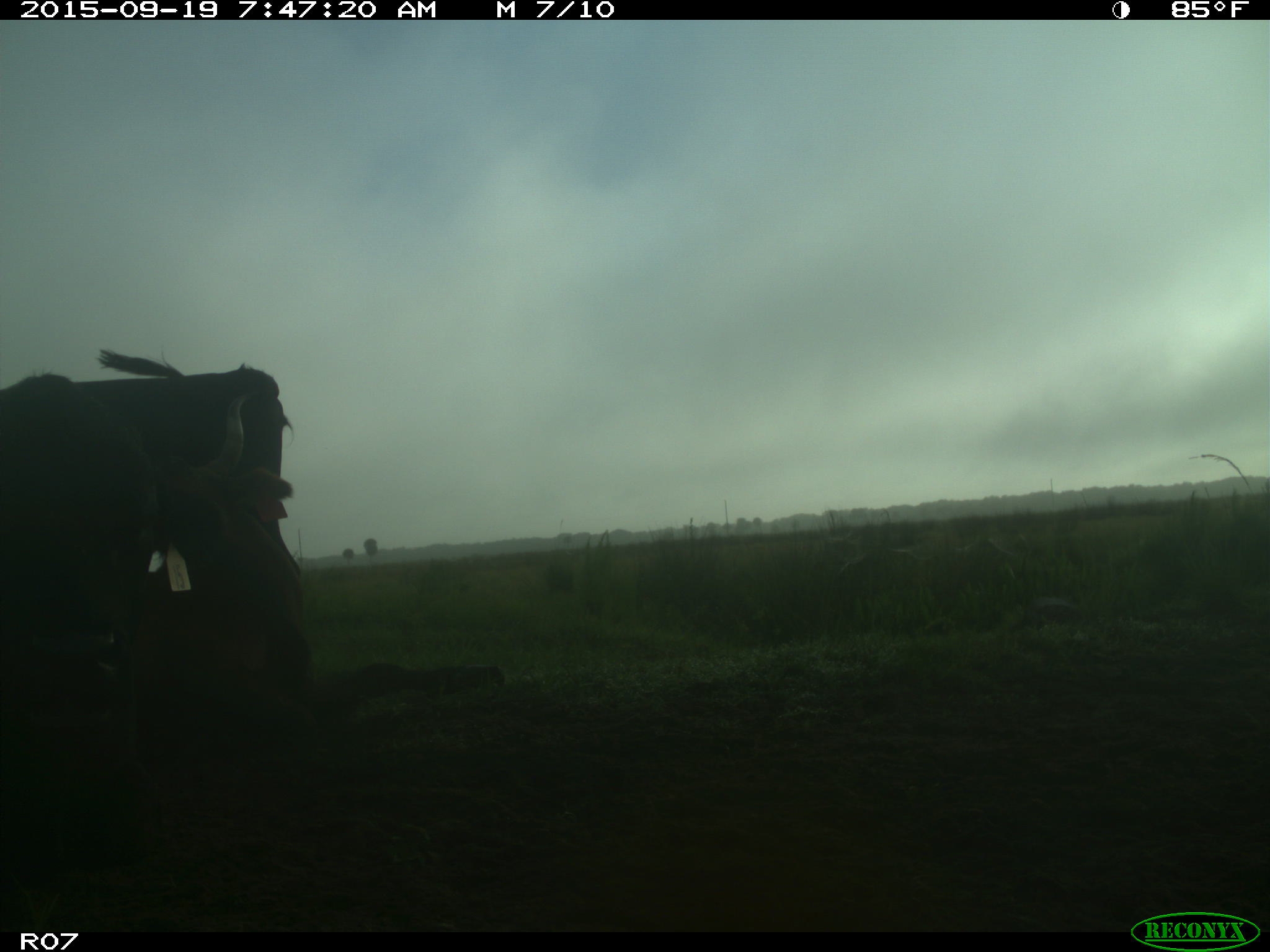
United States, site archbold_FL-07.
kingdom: Animalia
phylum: Chordata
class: Mammalia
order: Artiodactyla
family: Bovidae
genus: Bos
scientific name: Bos taurus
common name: domestic cow